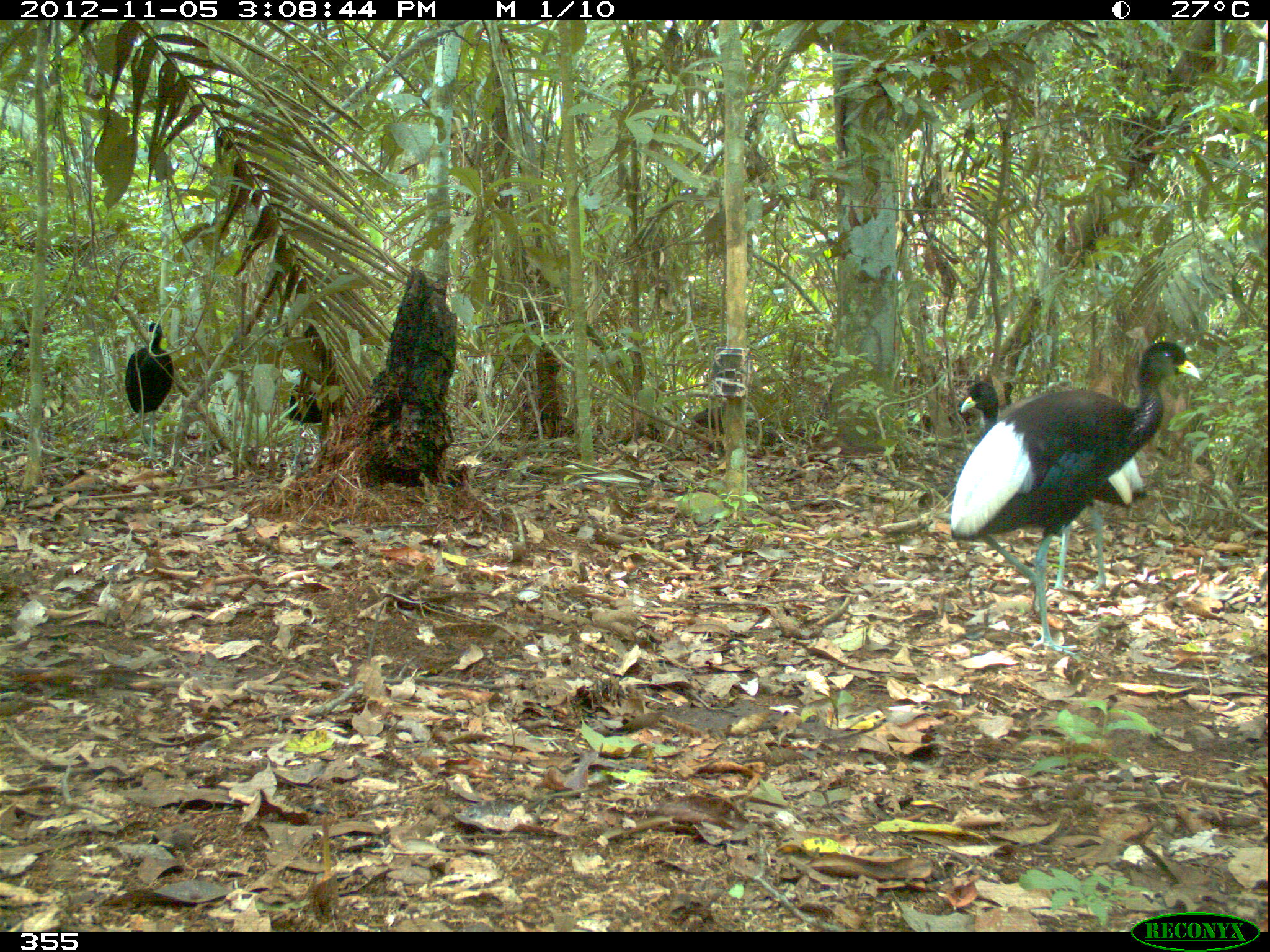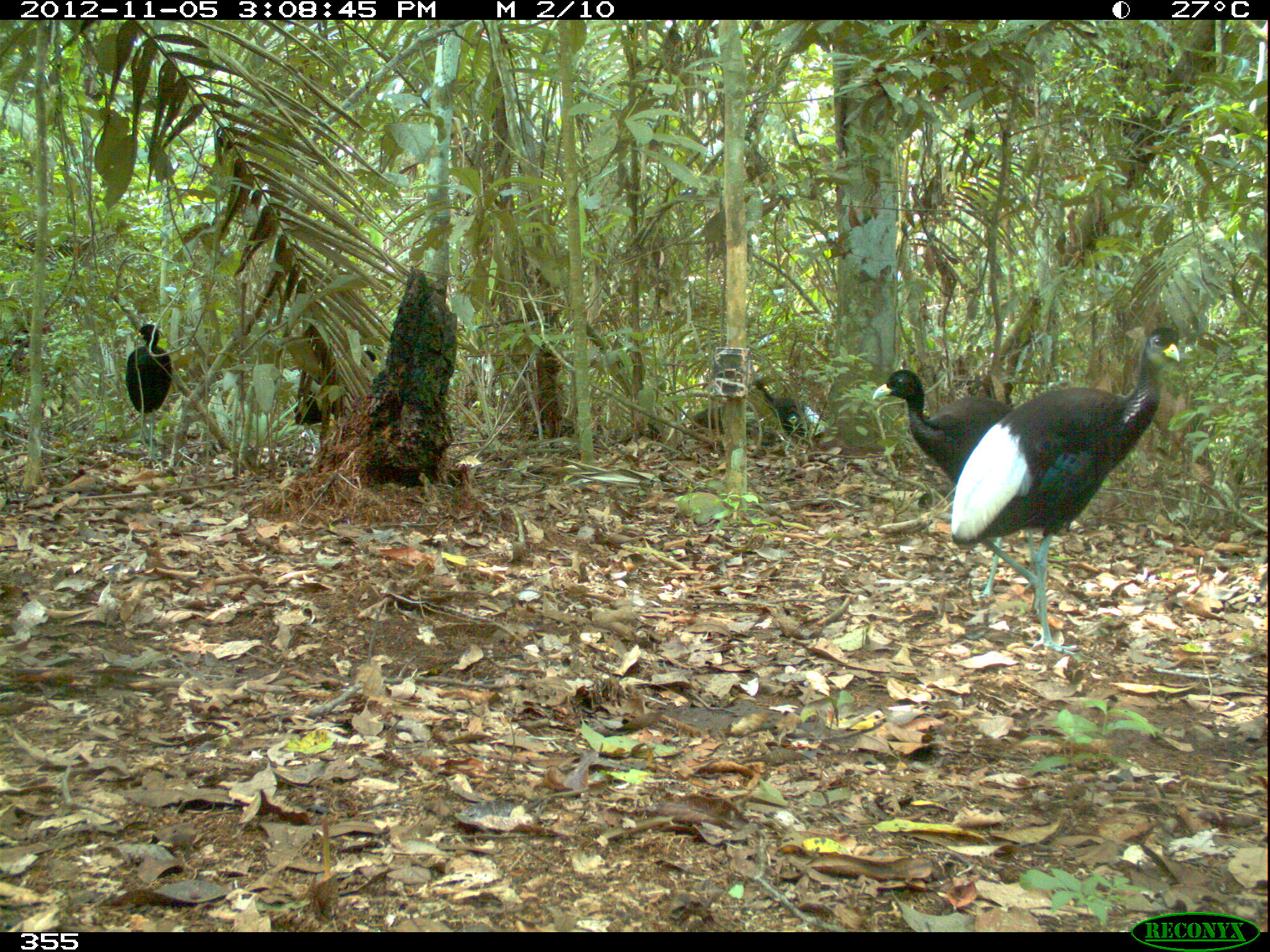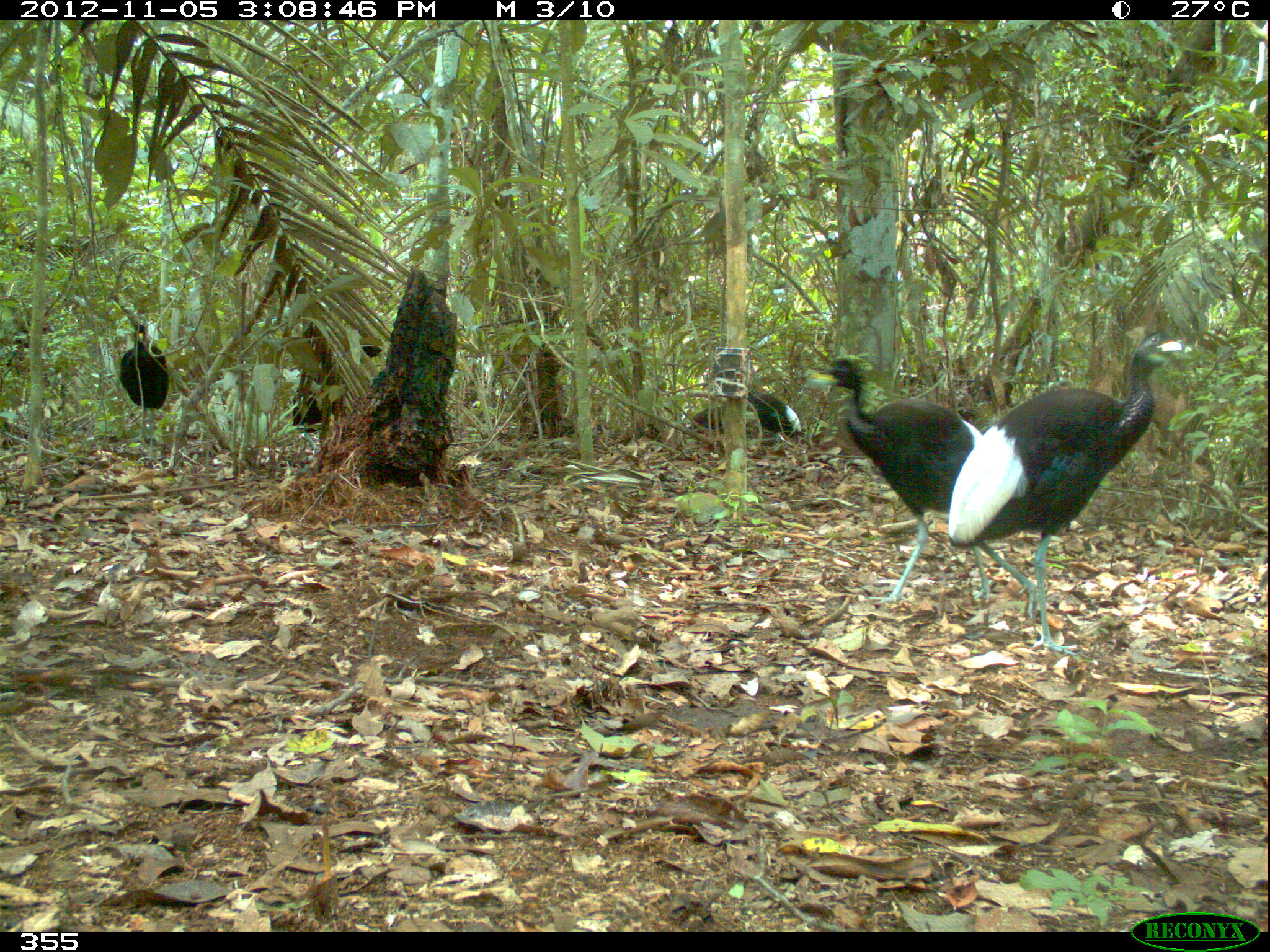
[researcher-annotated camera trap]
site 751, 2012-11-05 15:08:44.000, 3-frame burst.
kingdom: Animalia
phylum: Chordata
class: Aves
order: Gruiformes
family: Psophiidae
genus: Psophia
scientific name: Psophia leucoptera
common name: pale-winged trumpeter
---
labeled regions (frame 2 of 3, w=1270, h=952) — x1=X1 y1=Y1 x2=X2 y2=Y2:
psophia leucoptera: x1=950 y1=326 x2=1182 y2=657; x1=870 y1=368 x2=1015 y2=599; x1=123 y1=323 x2=172 y2=473; x1=292 y1=349 x2=382 y2=429; x1=750 y1=379 x2=828 y2=443; x1=691 y1=406 x2=754 y2=431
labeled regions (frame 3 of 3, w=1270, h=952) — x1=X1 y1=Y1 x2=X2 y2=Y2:
psophia leucoptera: x1=944 y1=329 x2=1185 y2=662; x1=805 y1=354 x2=995 y2=605; x1=289 y1=343 x2=383 y2=434; x1=118 y1=323 x2=170 y2=471; x1=691 y1=388 x2=806 y2=436